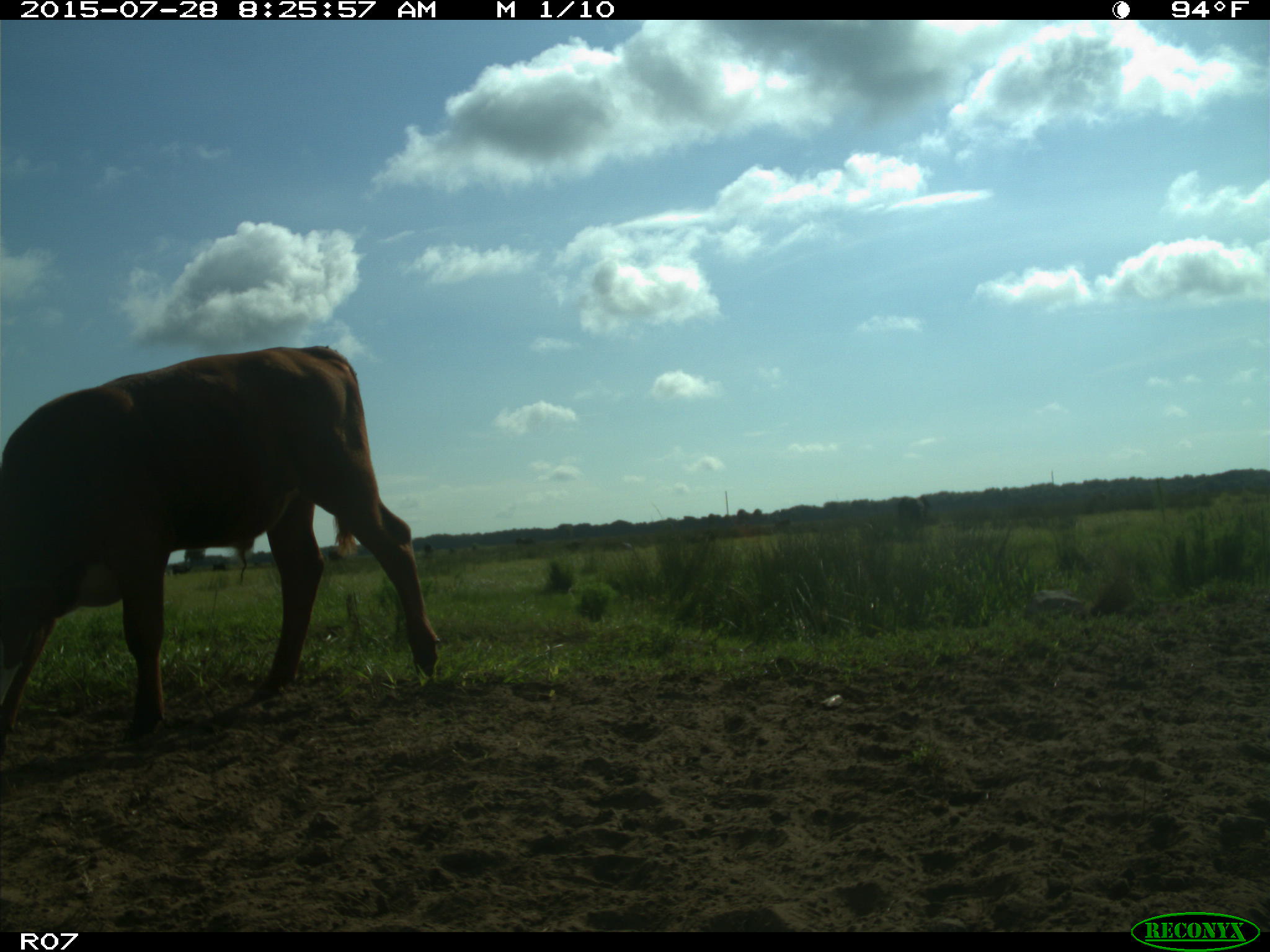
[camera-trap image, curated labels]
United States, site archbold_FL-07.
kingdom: Animalia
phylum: Chordata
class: Mammalia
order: Artiodactyla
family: Bovidae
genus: Bos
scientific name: Bos taurus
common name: domestic cow